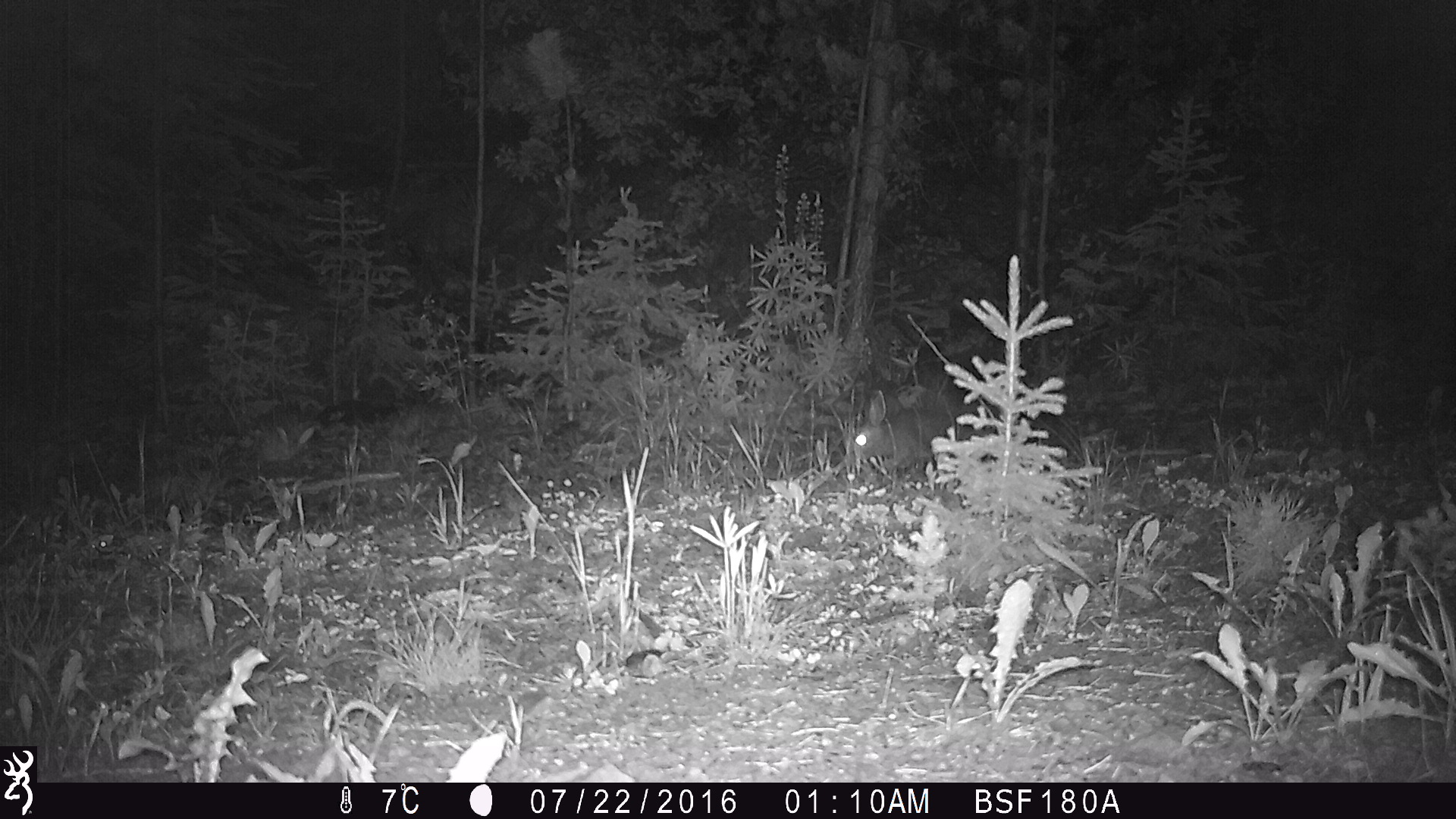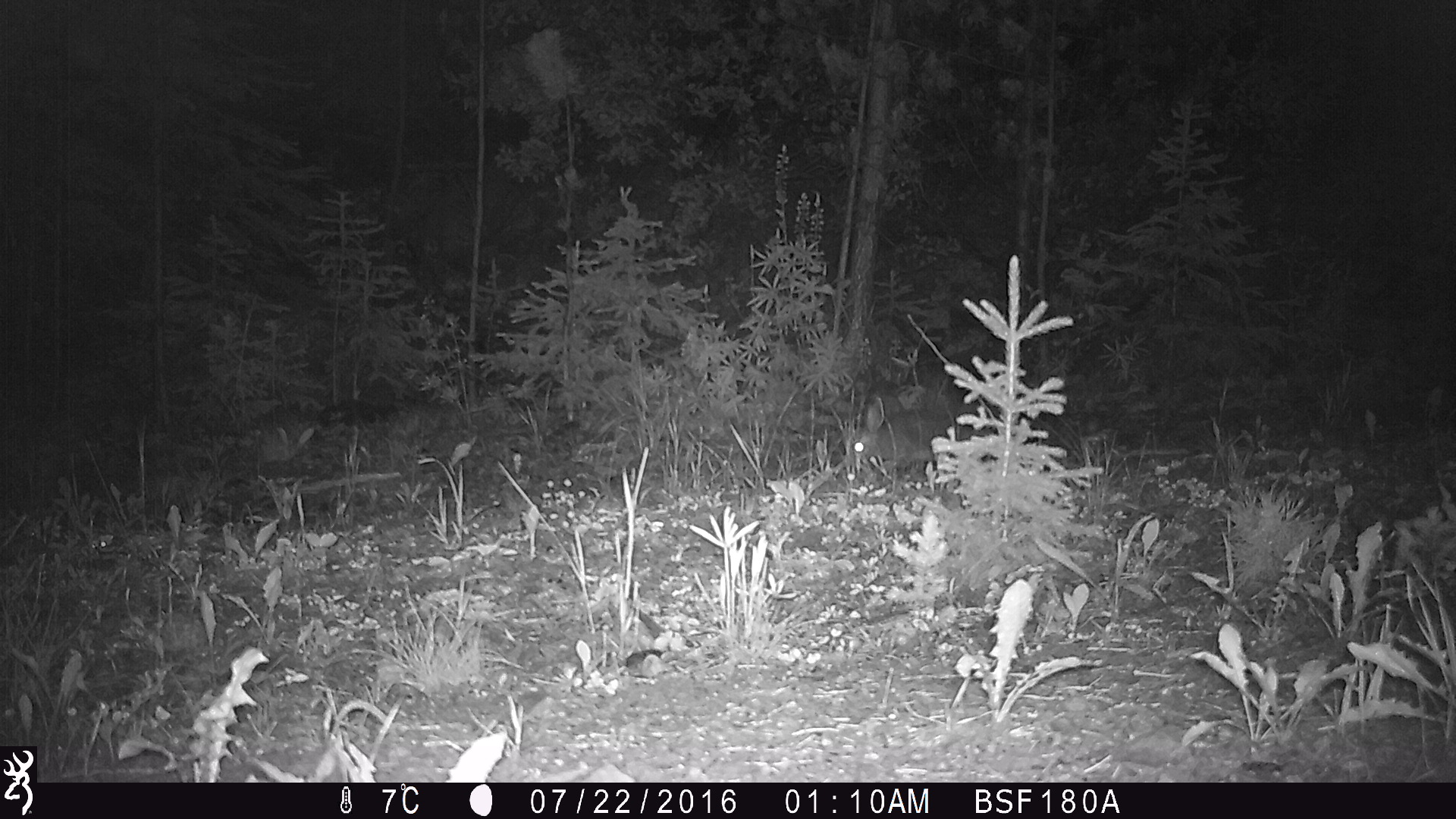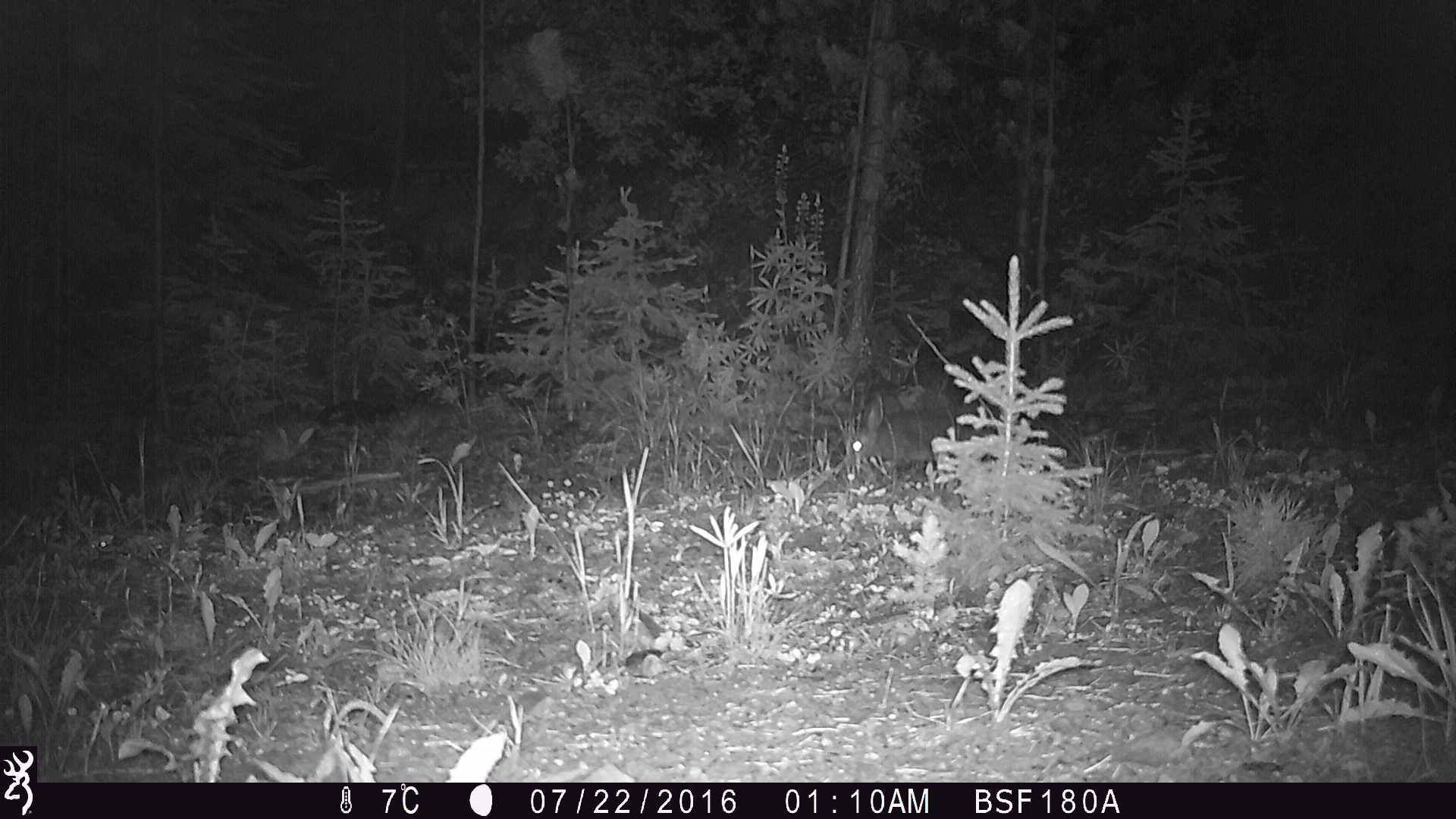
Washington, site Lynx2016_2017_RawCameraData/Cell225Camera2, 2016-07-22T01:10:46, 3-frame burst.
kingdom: Animalia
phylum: Chordata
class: Mammalia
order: Lagomorpha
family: Leporidae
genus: Lepus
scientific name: Lepus americanus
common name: snowshoe hare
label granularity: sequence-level